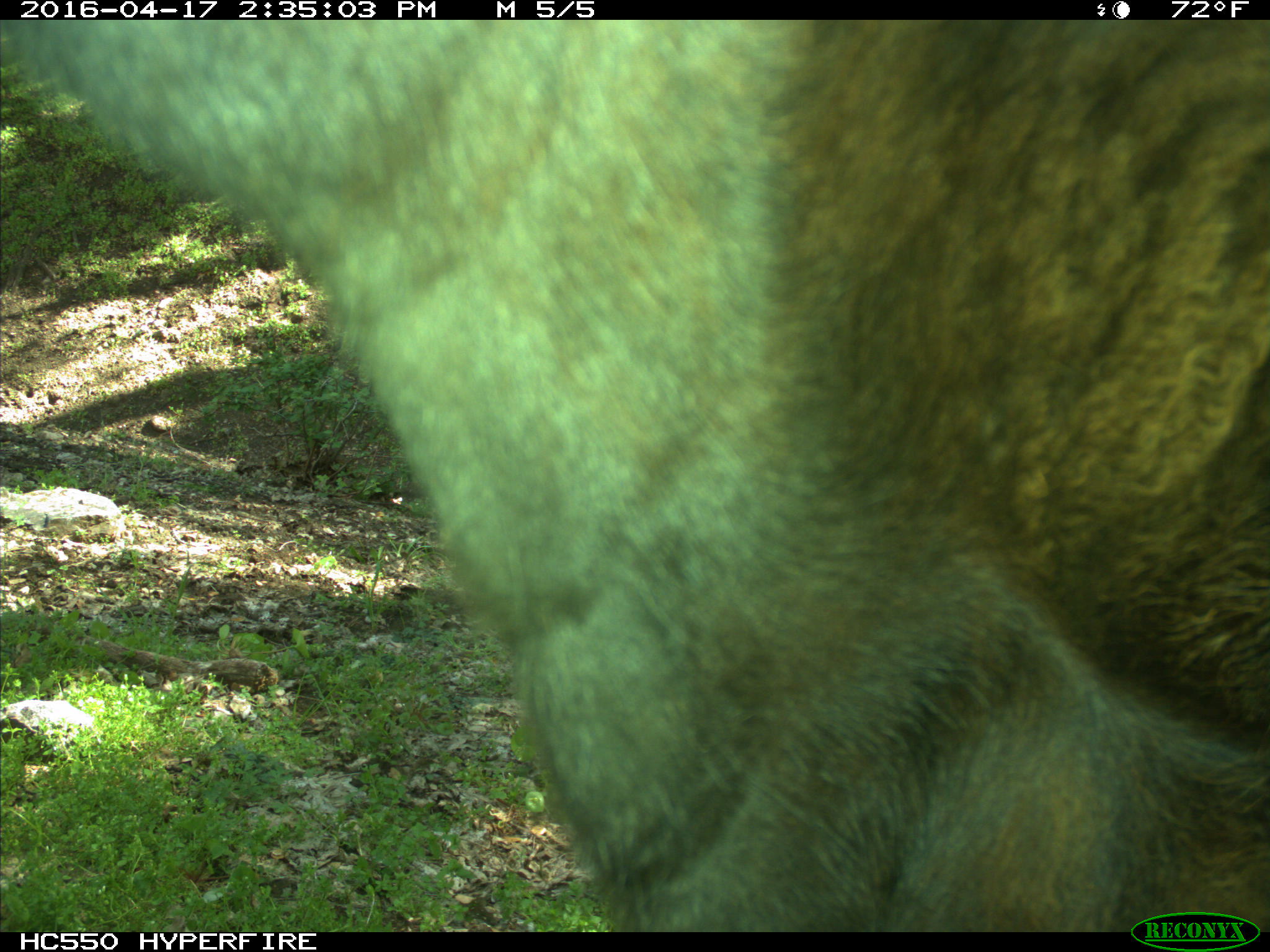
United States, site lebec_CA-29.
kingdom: Animalia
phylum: Chordata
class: Mammalia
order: Artiodactyla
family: Bovidae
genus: Bos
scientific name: Bos taurus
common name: domestic cow